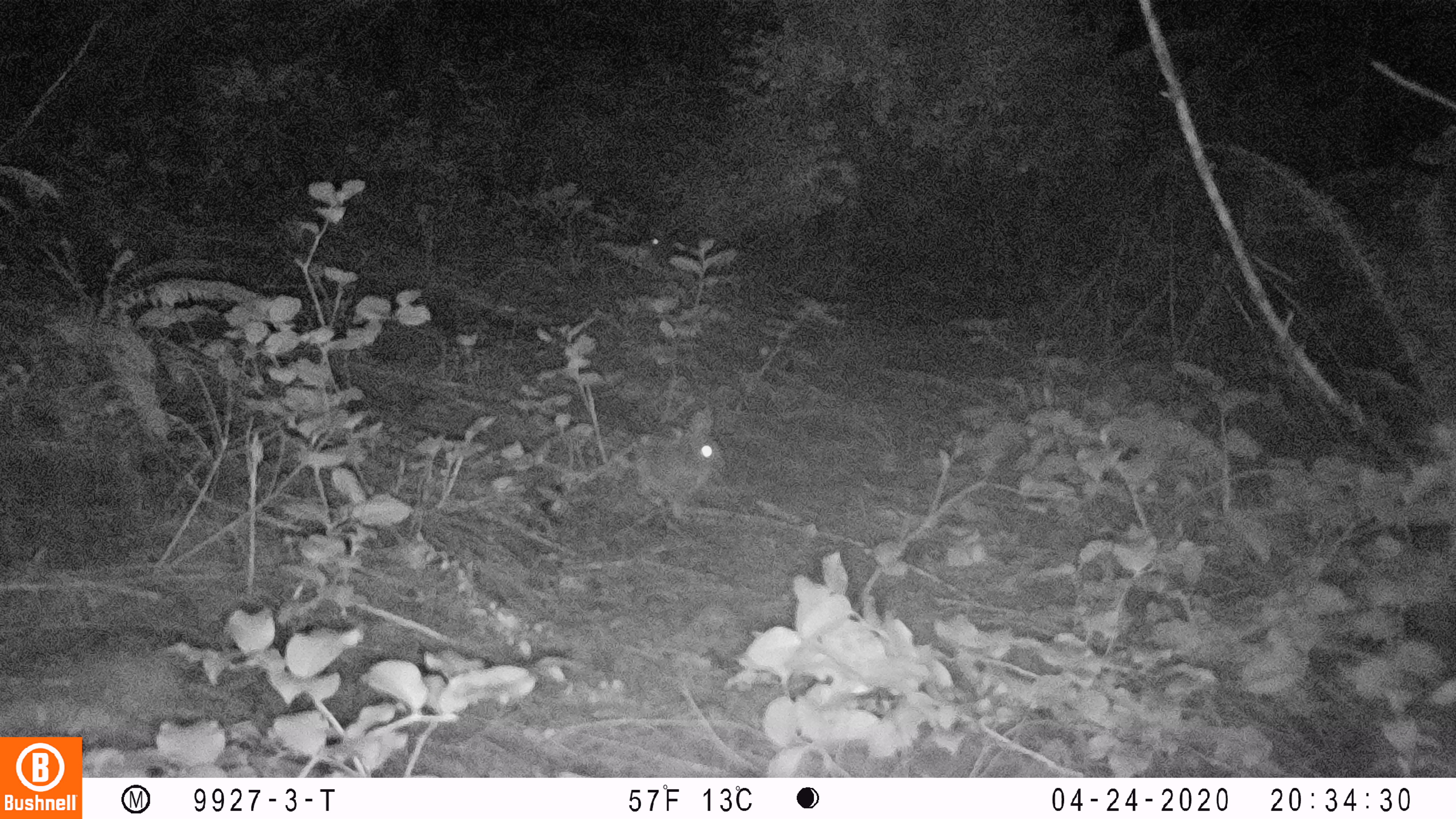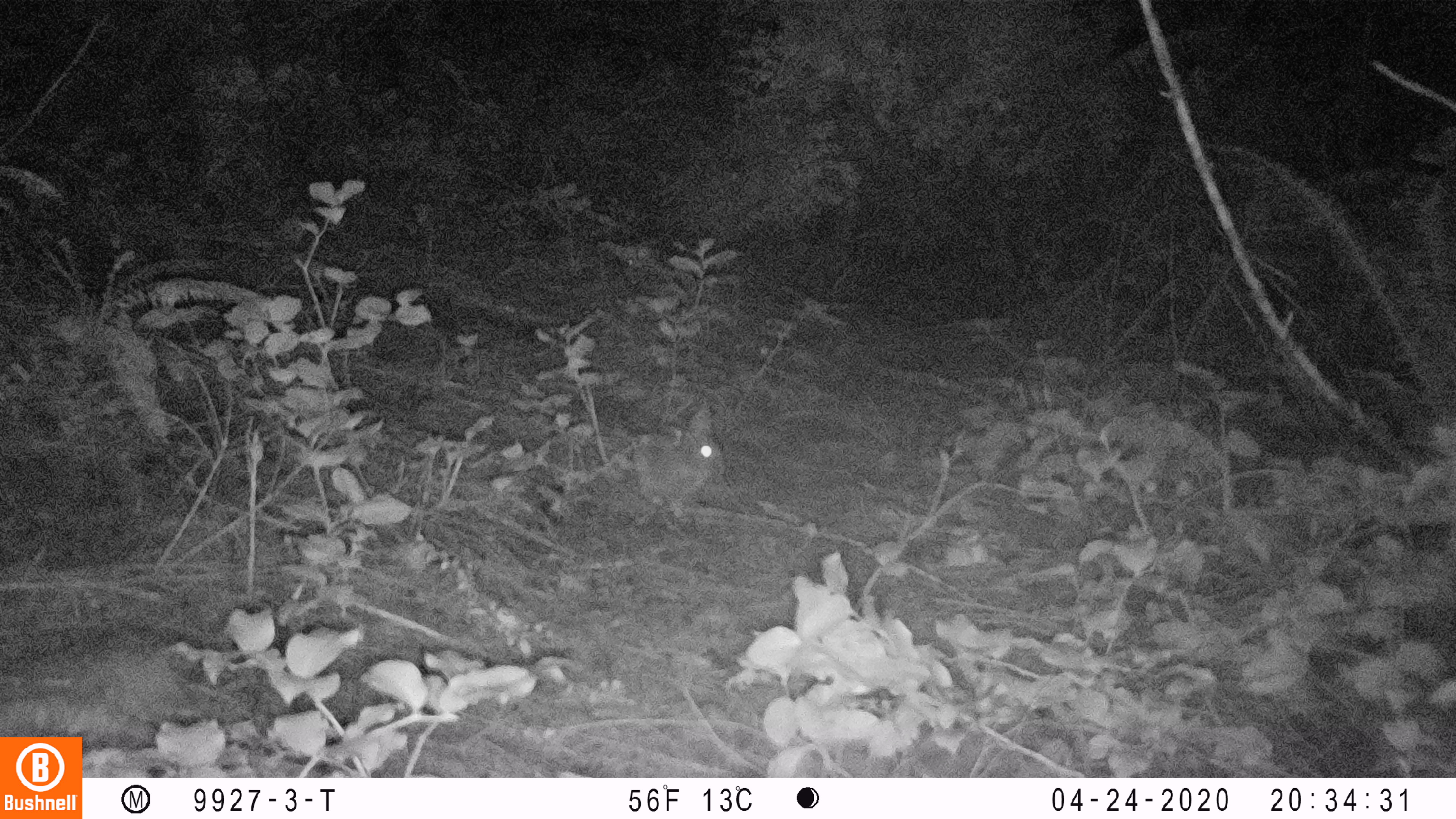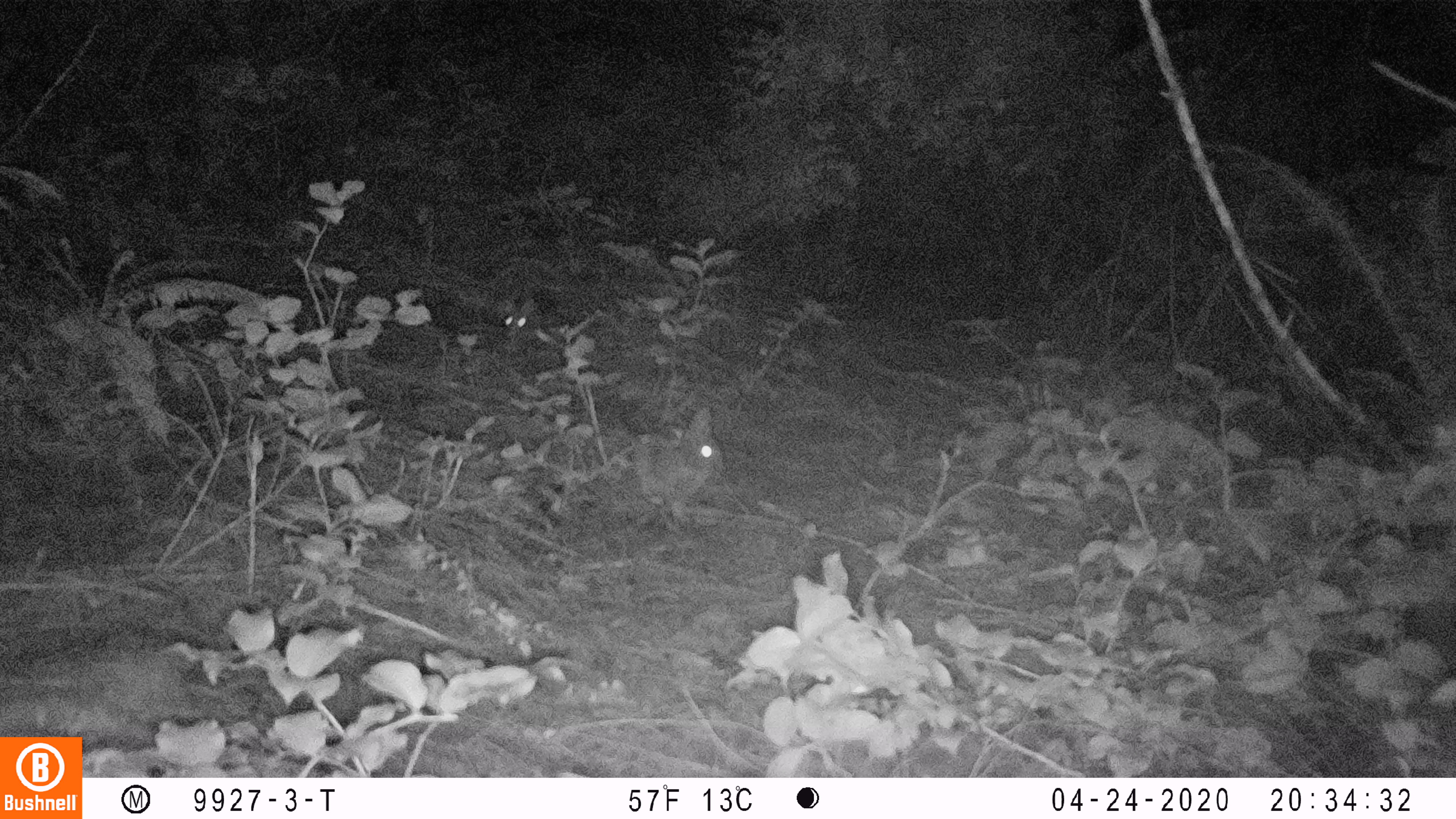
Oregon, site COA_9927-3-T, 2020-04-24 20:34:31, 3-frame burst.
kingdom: Animalia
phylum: Chordata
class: Mammalia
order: Lagomorpha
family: Leporidae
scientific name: Leporidae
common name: hares and rabbits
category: leporidae family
Leporidae family (hares and rabbits) (Leporidae).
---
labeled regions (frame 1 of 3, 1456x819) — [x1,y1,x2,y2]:
leporidae family: [628,403,722,522]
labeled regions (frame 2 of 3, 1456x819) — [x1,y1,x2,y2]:
leporidae family: [630,397,728,524]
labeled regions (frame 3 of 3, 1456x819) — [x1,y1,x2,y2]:
leporidae family: [628,404,724,527]